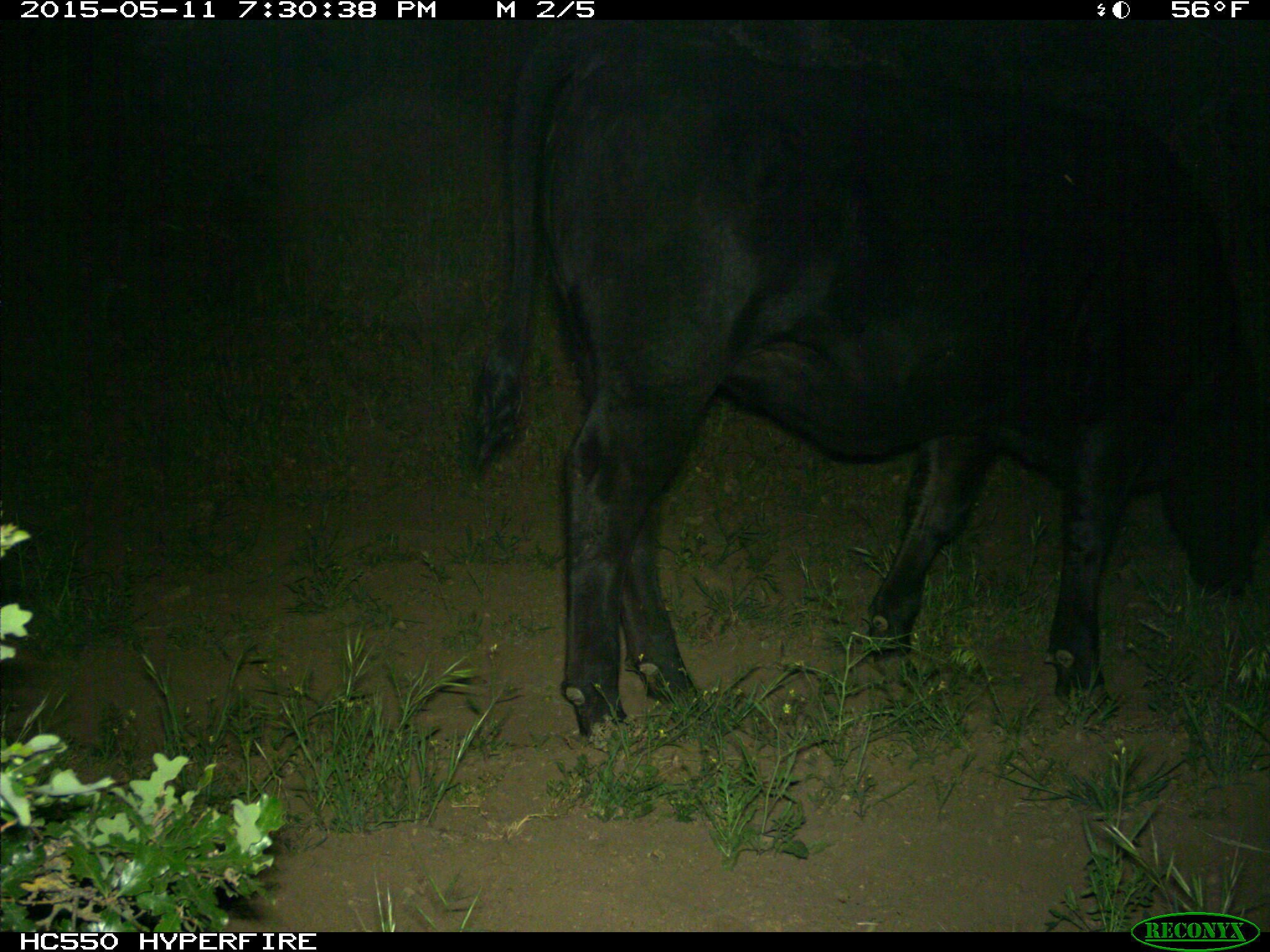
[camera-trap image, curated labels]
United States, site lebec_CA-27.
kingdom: Animalia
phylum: Chordata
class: Mammalia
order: Artiodactyla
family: Bovidae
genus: Bos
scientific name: Bos taurus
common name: domestic cow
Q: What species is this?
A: Bos taurus (domestic cow).